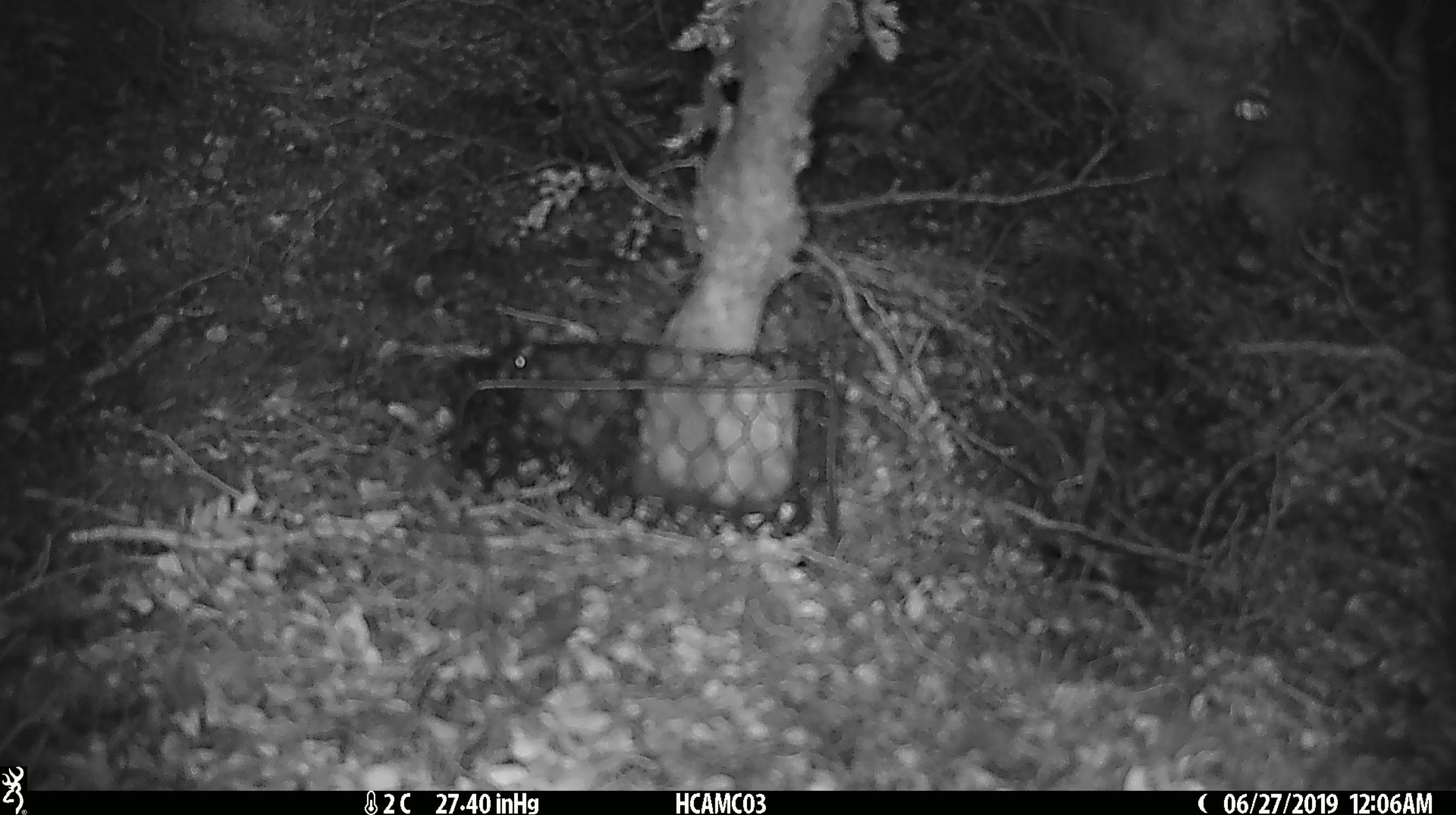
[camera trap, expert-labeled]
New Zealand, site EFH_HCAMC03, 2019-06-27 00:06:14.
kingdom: Animalia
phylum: Chordata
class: Mammalia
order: Rodentia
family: Muridae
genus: Mus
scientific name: Mus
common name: mouse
Mouse (Mus).